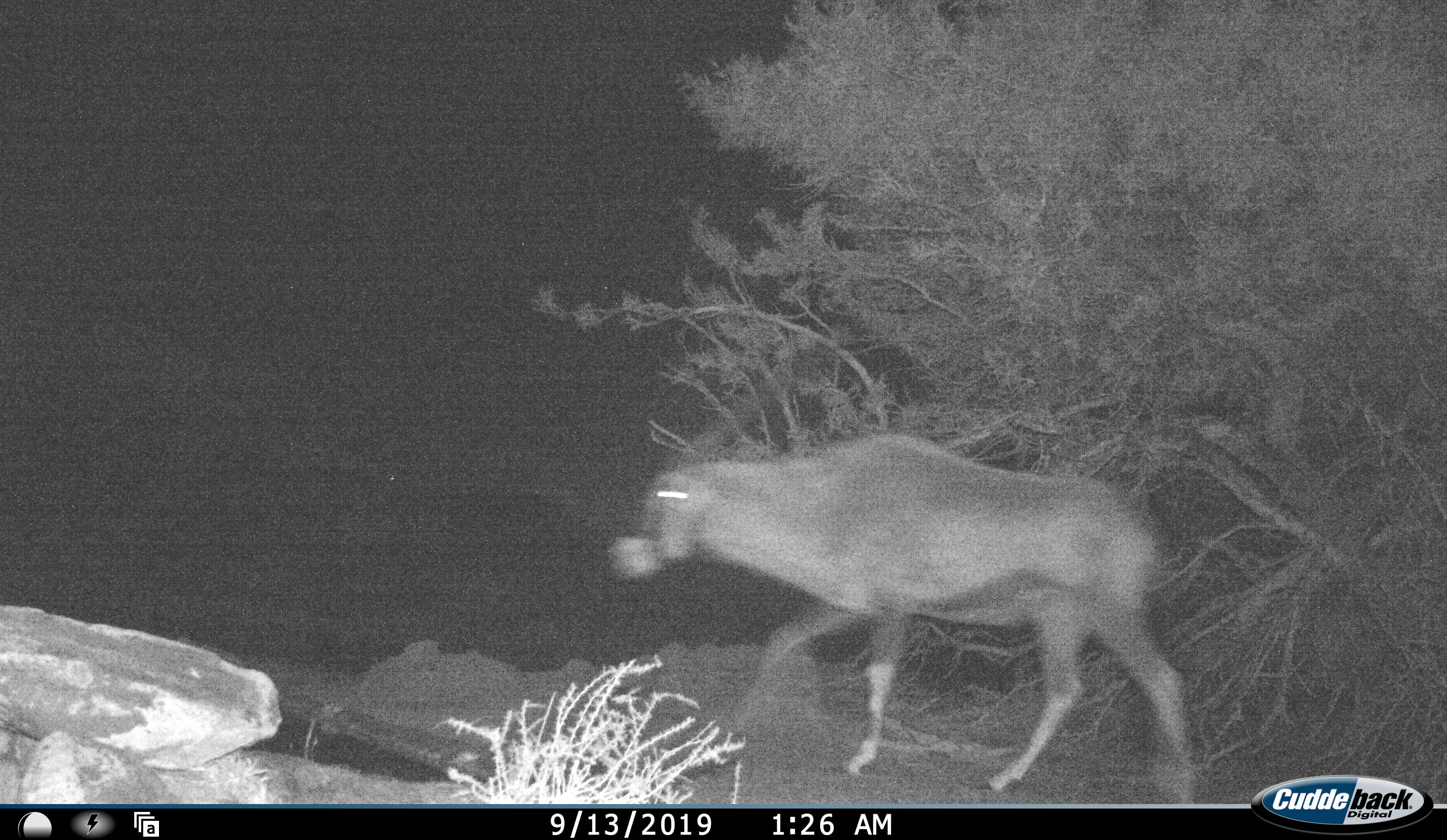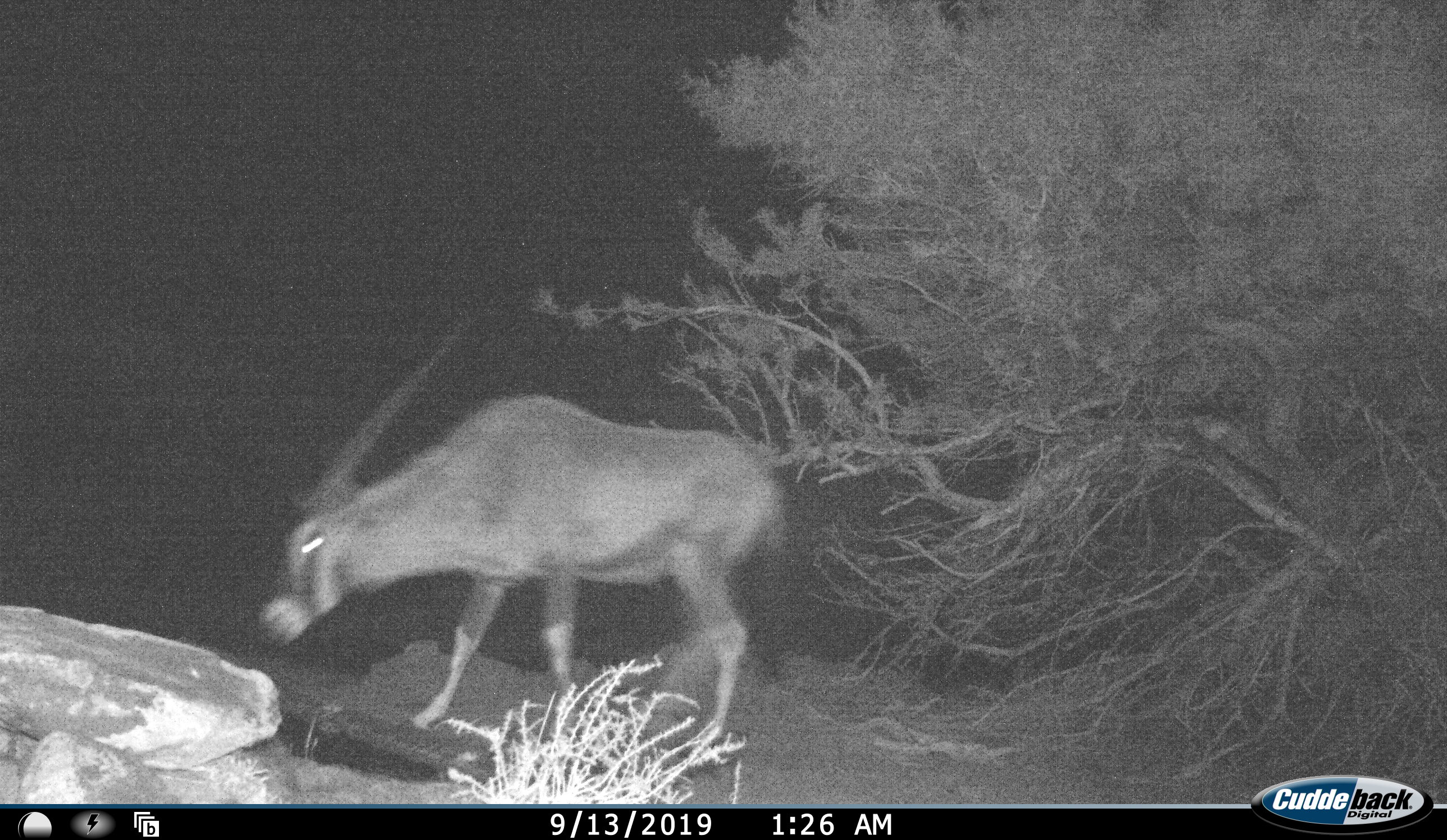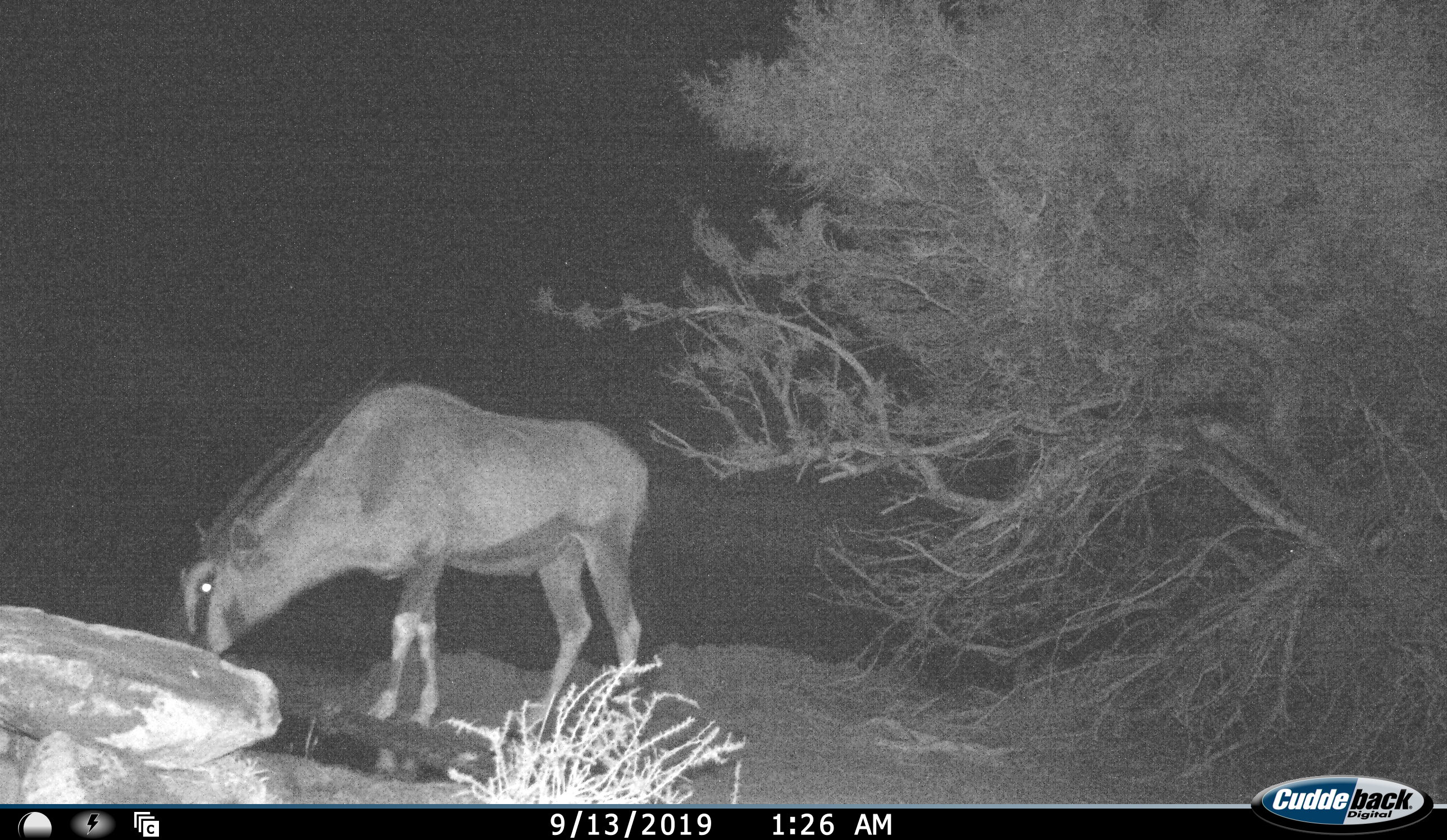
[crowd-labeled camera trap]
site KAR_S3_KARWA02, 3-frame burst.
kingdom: Animalia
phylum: Chordata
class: Mammalia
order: Artiodactyla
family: Bovidae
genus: Oryx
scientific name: Oryx gazella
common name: gemsbok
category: oryx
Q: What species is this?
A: Oryx (gemsbok) (Oryx gazella).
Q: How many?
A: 1.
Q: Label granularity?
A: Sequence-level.